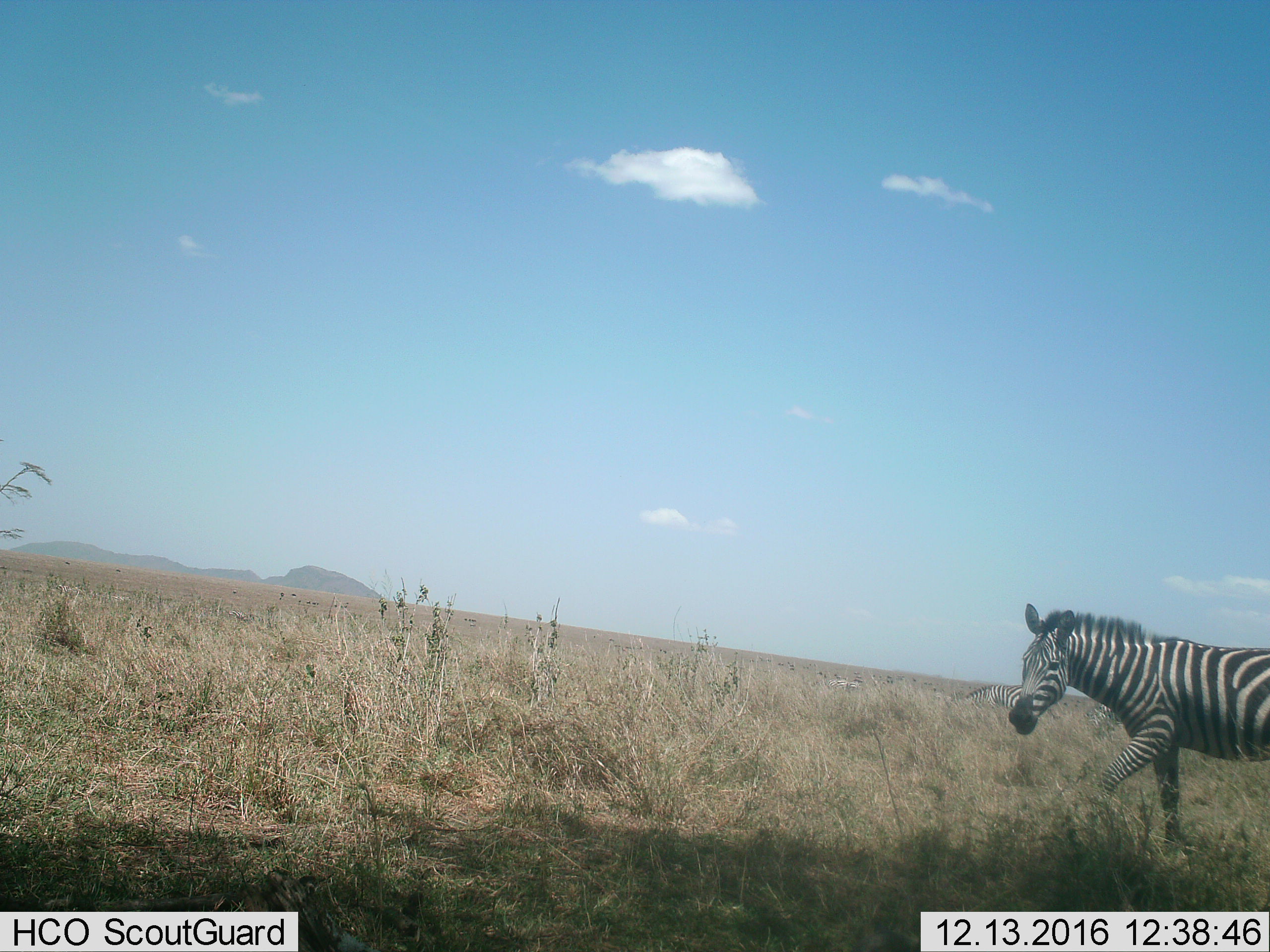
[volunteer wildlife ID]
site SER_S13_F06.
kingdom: Animalia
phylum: Chordata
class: Mammalia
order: Perissodactyla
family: Equidae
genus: Equus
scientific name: Equus quagga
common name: plains zebra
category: zebraplains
Zebraplains (plains zebra) (Equus quagga), count 4. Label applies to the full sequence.